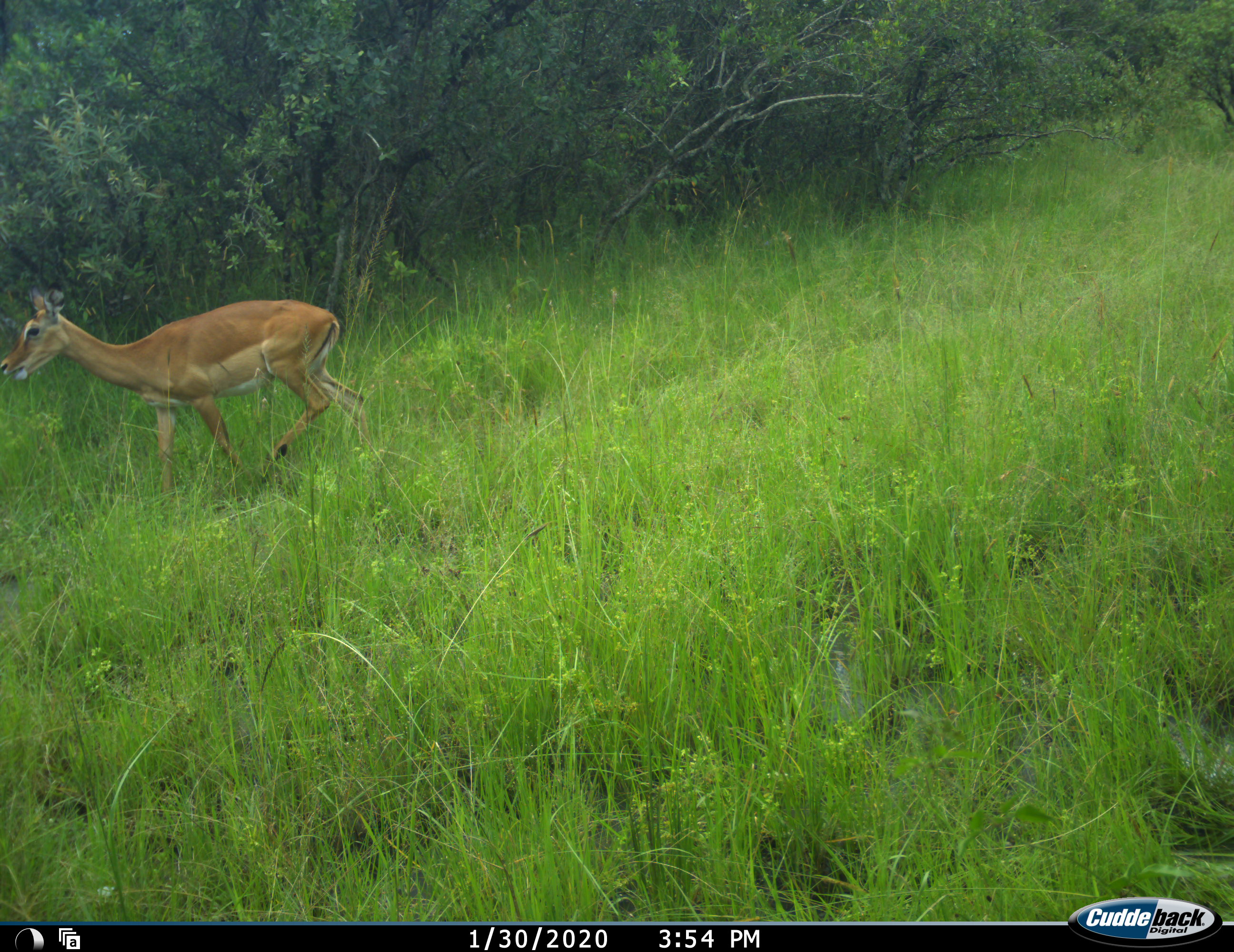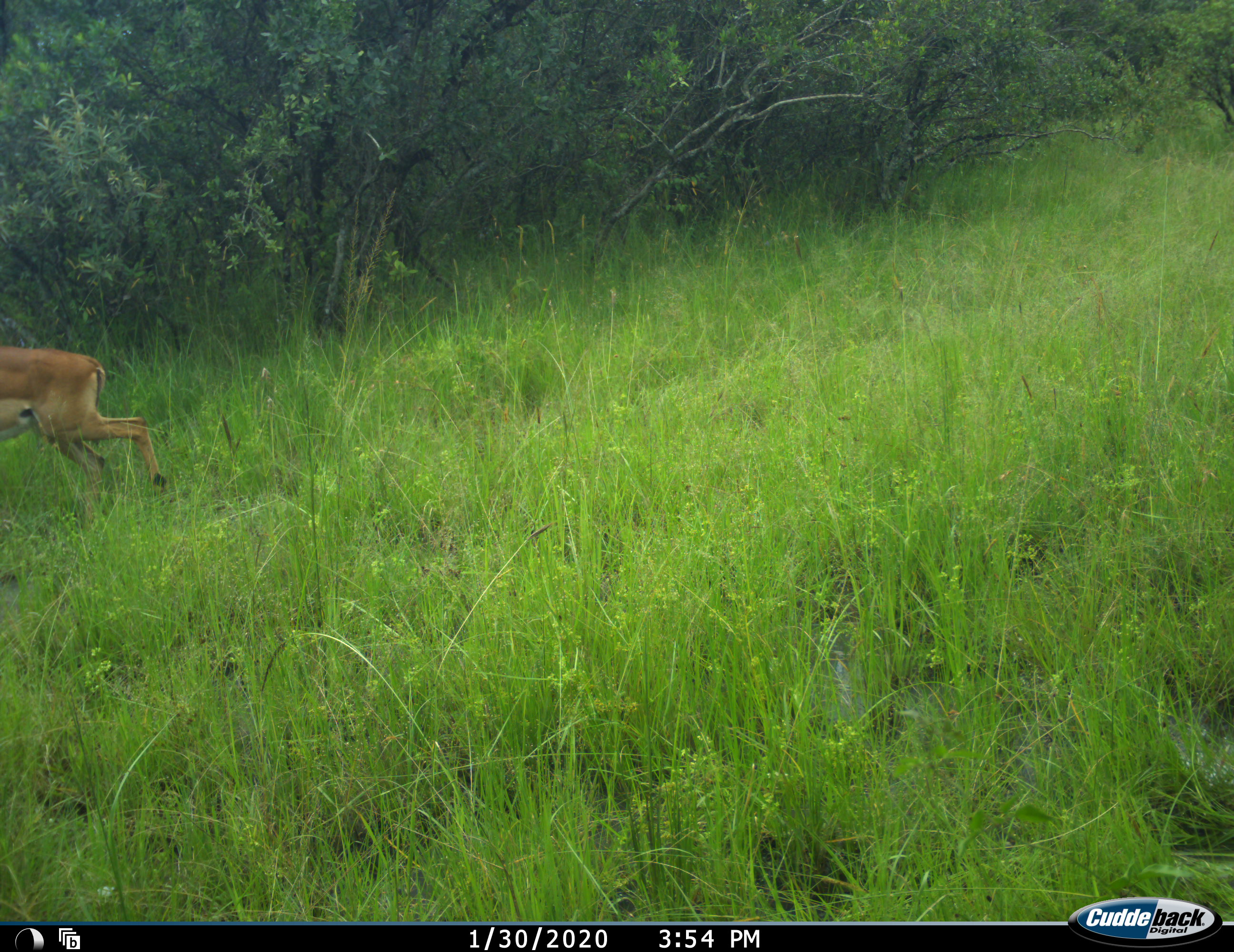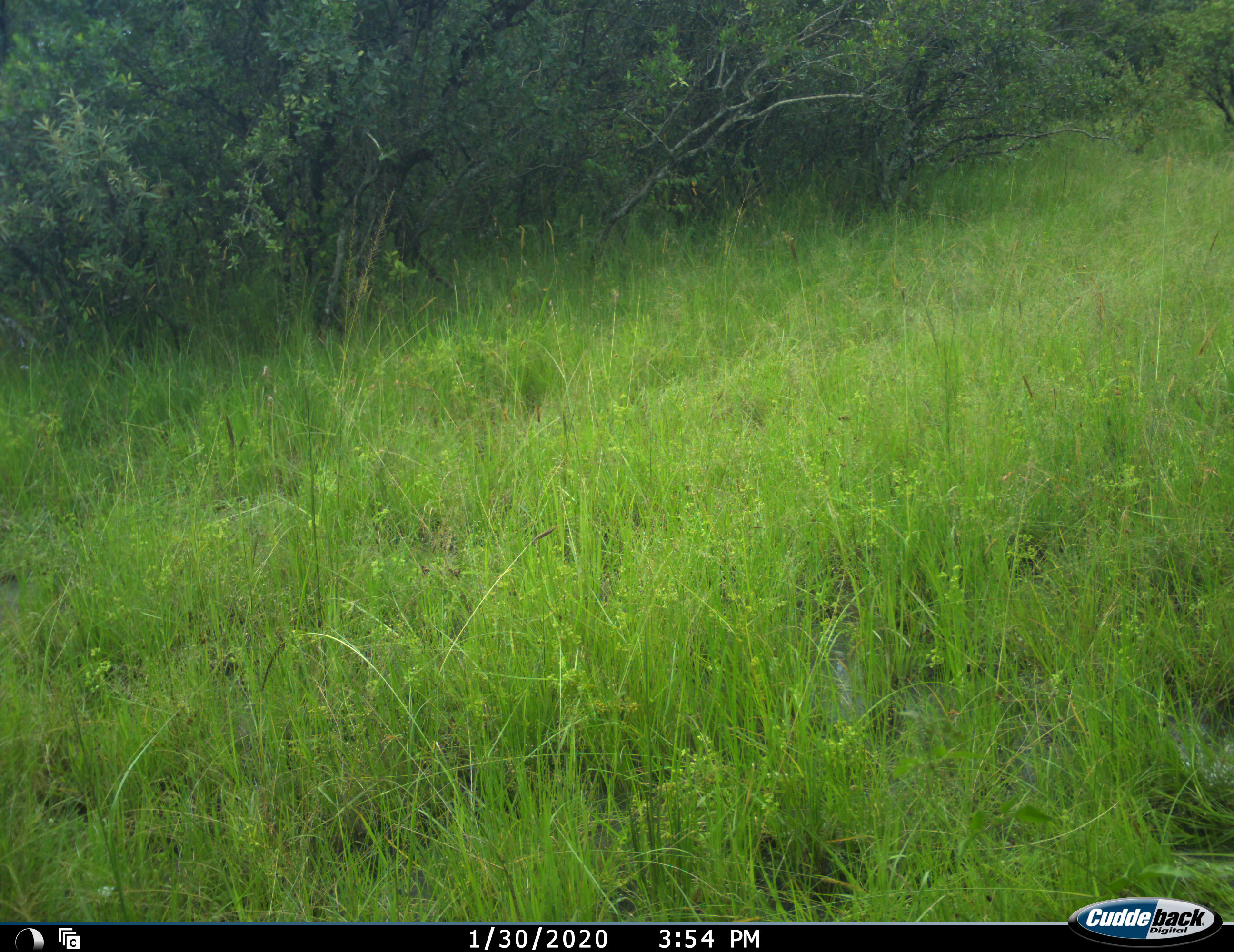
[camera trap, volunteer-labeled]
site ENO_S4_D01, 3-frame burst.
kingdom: Animalia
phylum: Chordata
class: Mammalia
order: Artiodactyla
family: Bovidae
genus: Aepyceros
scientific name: Aepyceros melampus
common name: impala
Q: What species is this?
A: Impala (Aepyceros melampus).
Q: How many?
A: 1.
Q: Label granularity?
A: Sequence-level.